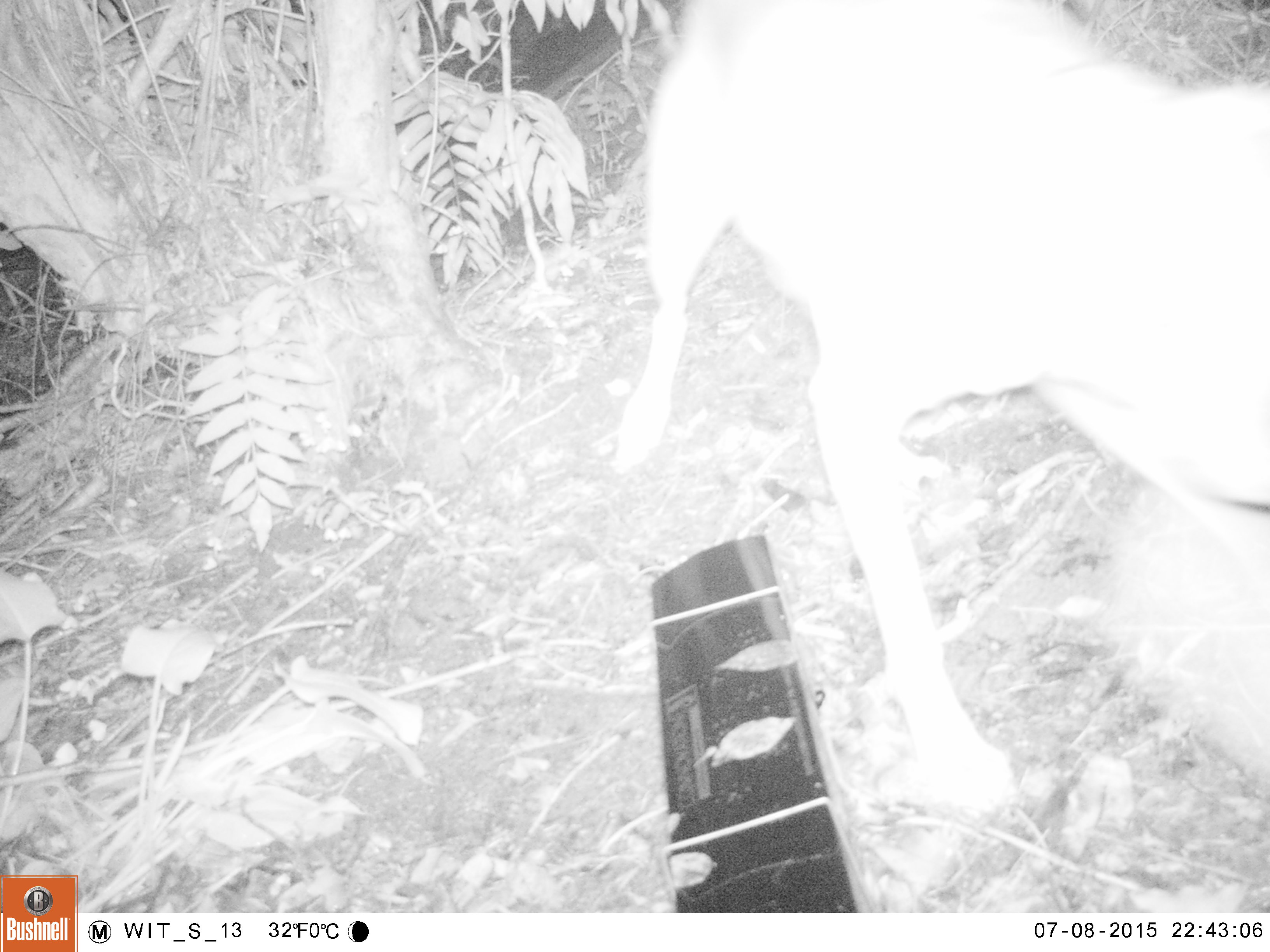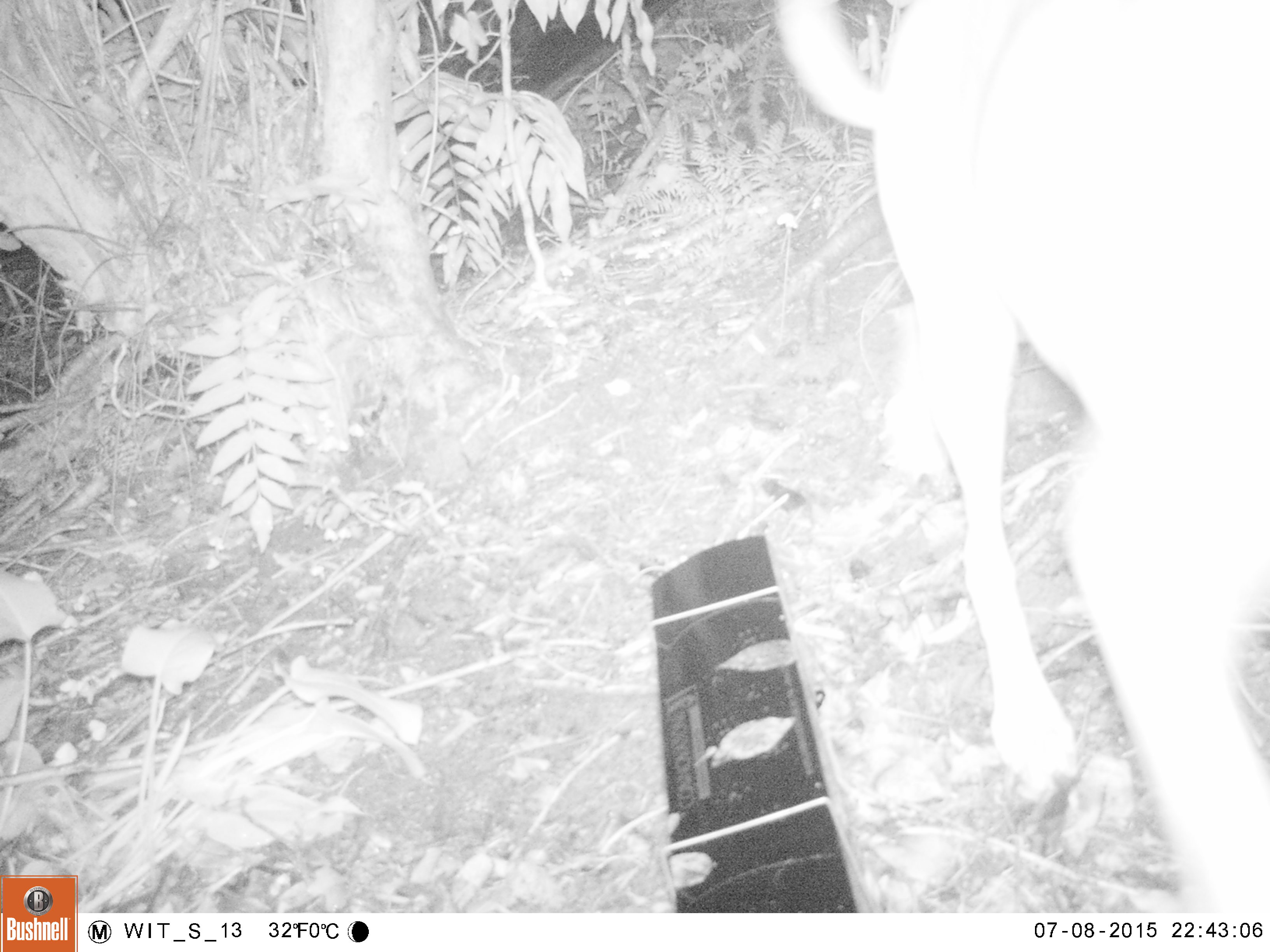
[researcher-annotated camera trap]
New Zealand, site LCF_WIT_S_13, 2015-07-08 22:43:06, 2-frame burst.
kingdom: Animalia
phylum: Chordata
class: Mammalia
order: Carnivora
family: Canidae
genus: Canis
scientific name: Canis familiaris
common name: domestic dog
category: dog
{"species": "dog (domestic dog) (Canis familiaris)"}